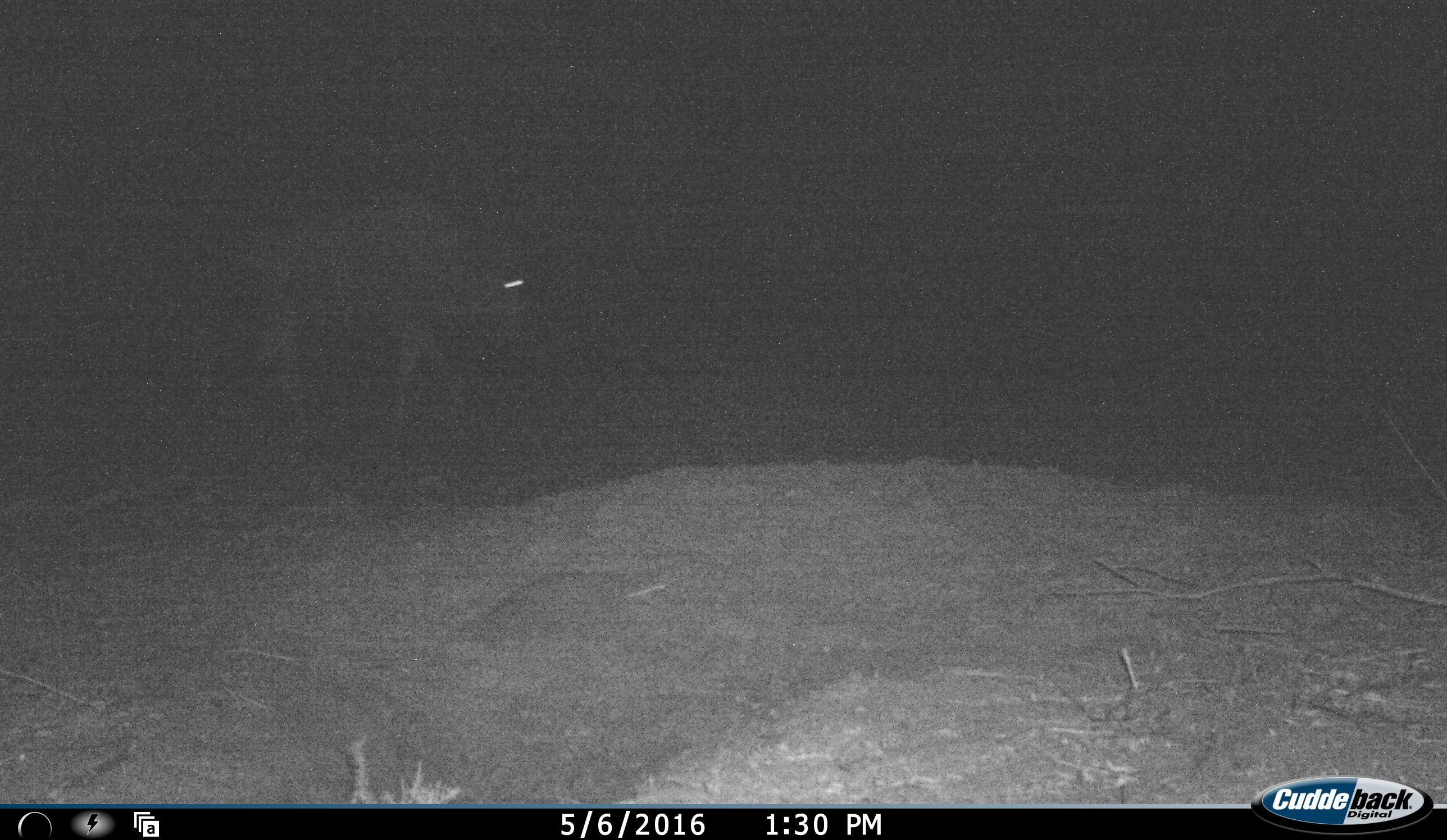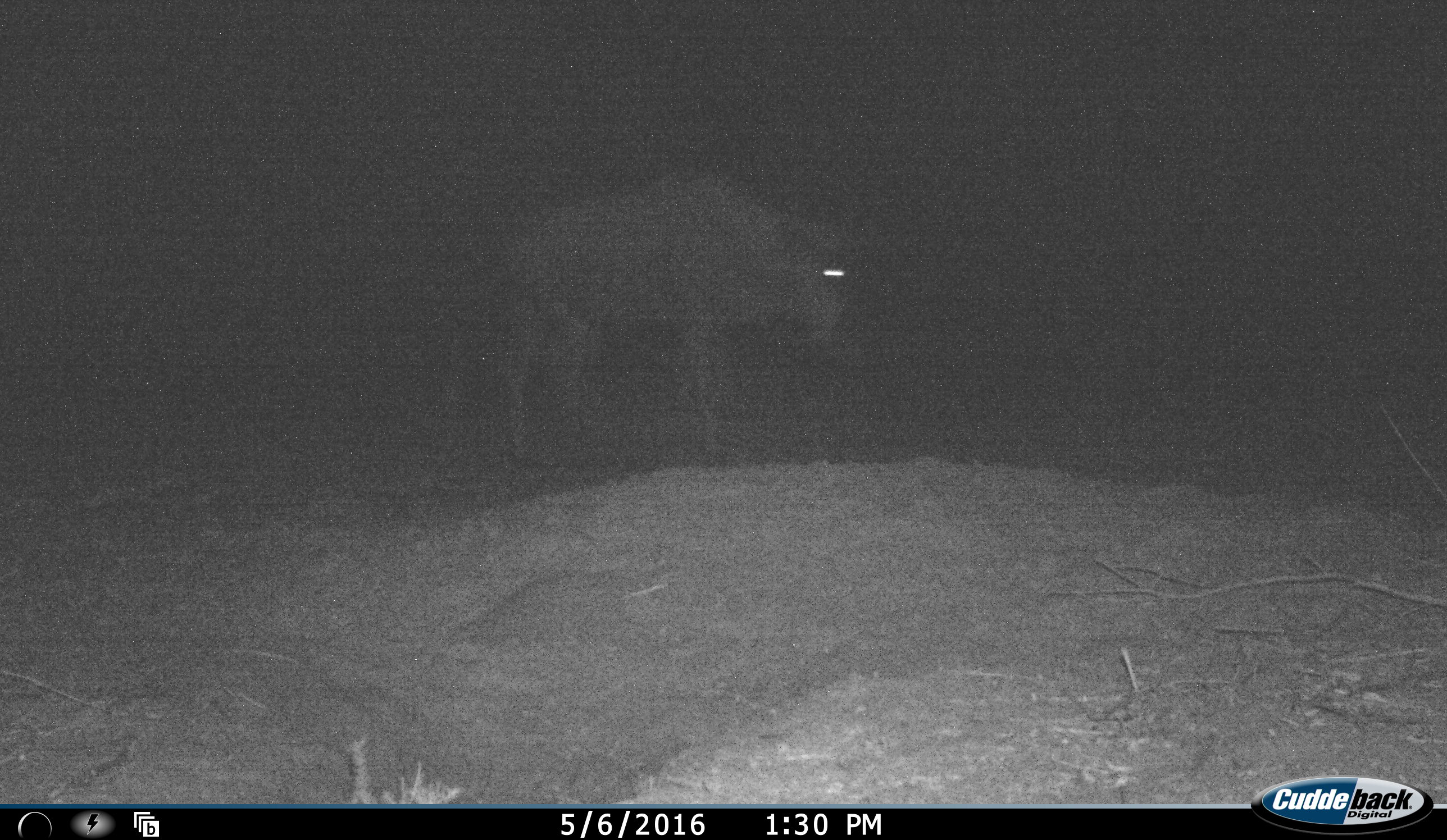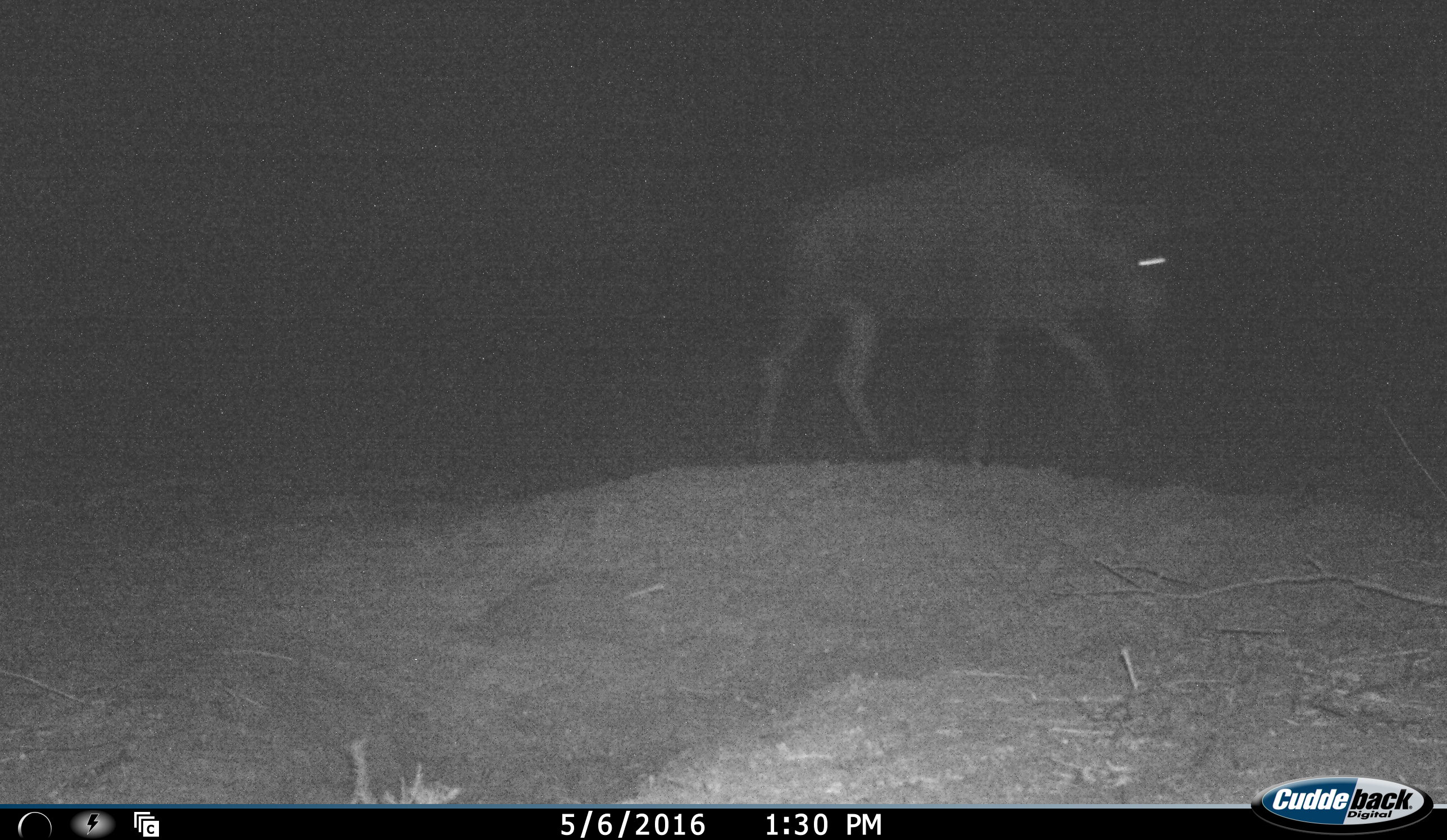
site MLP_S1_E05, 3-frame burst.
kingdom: Animalia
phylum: Chordata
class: Mammalia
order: Artiodactyla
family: Bovidae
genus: Connochaetes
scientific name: Connochaetes taurinus taurinus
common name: blue wildebeest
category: wildebeestblue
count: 1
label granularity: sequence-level